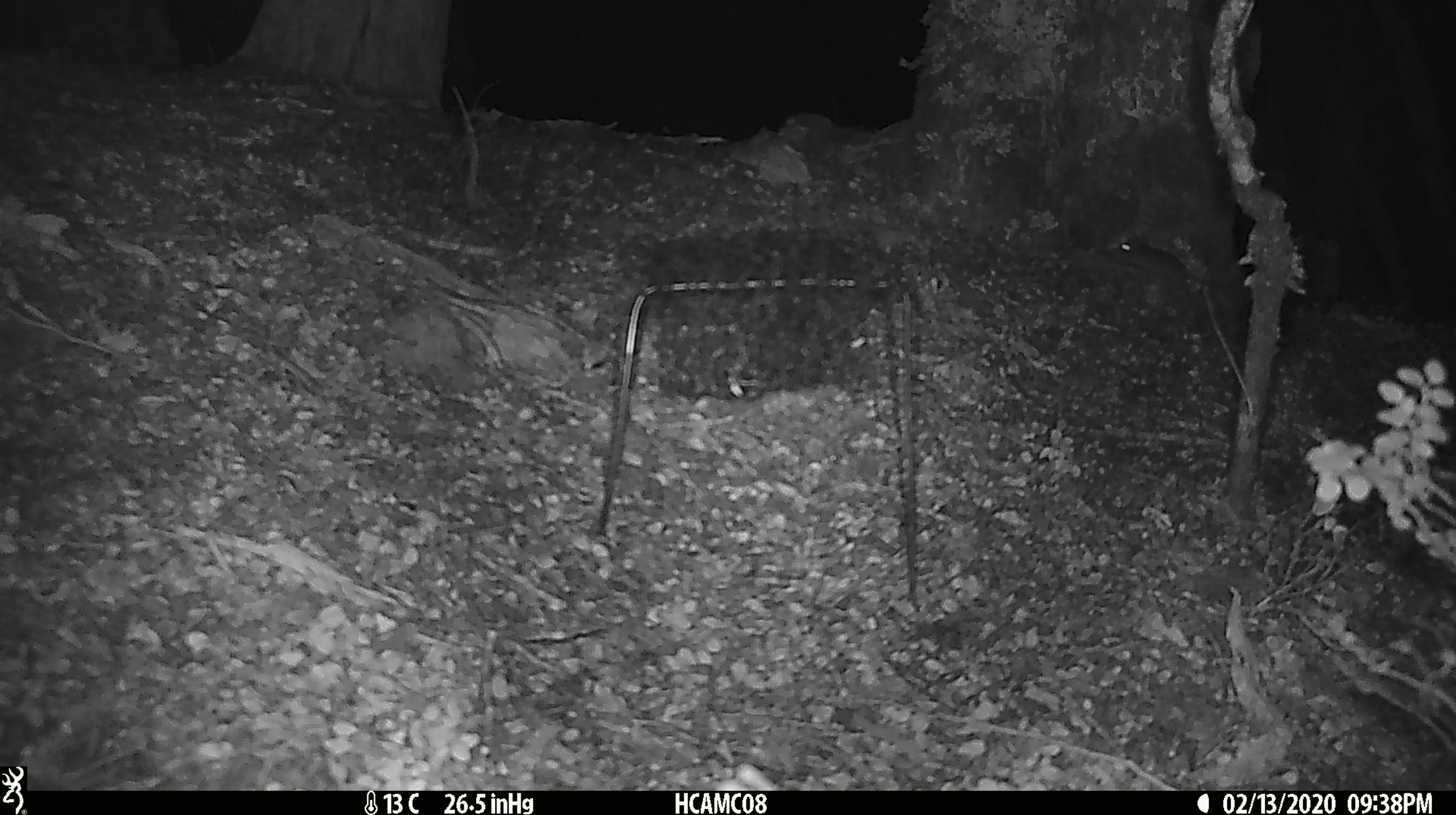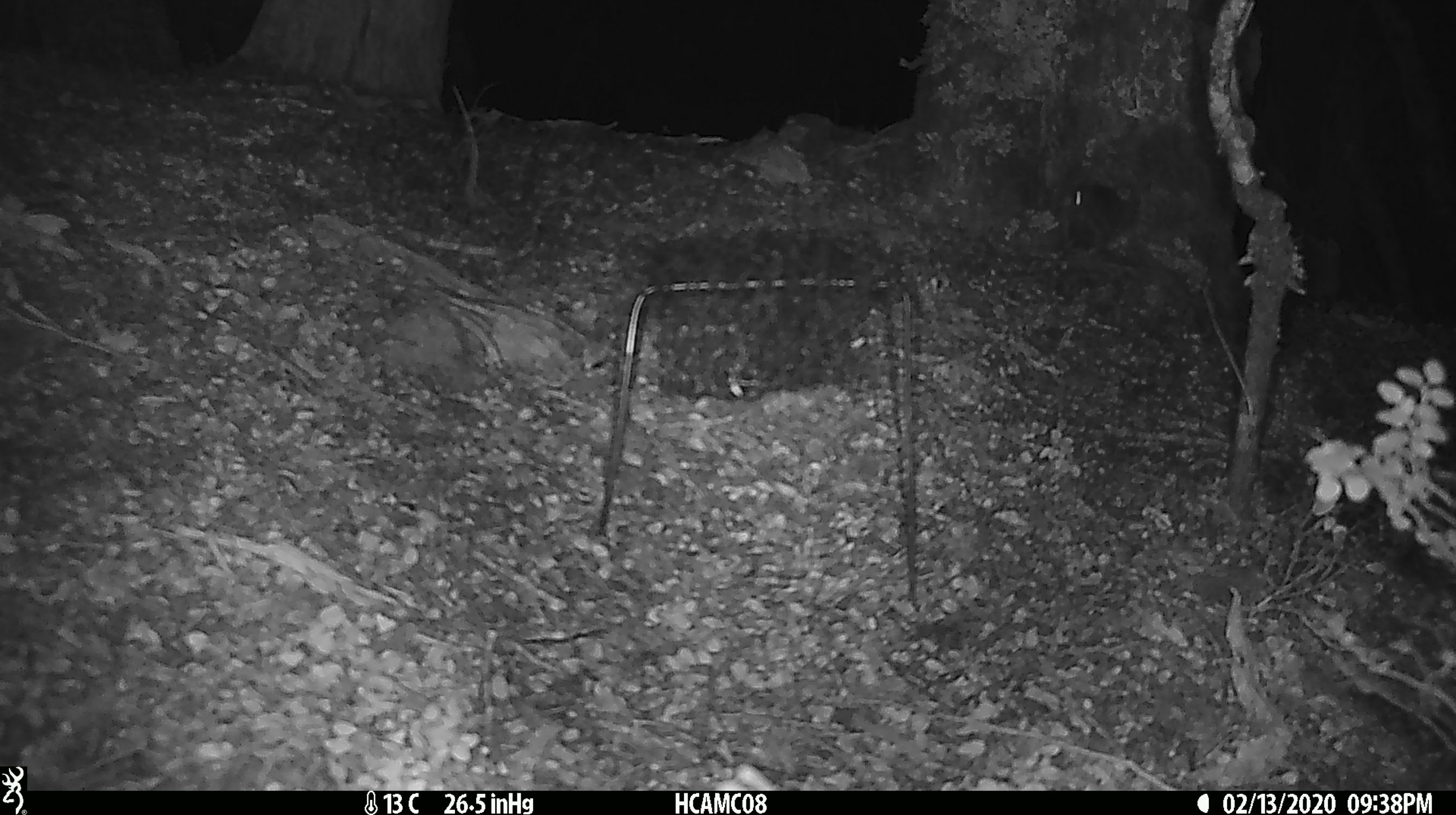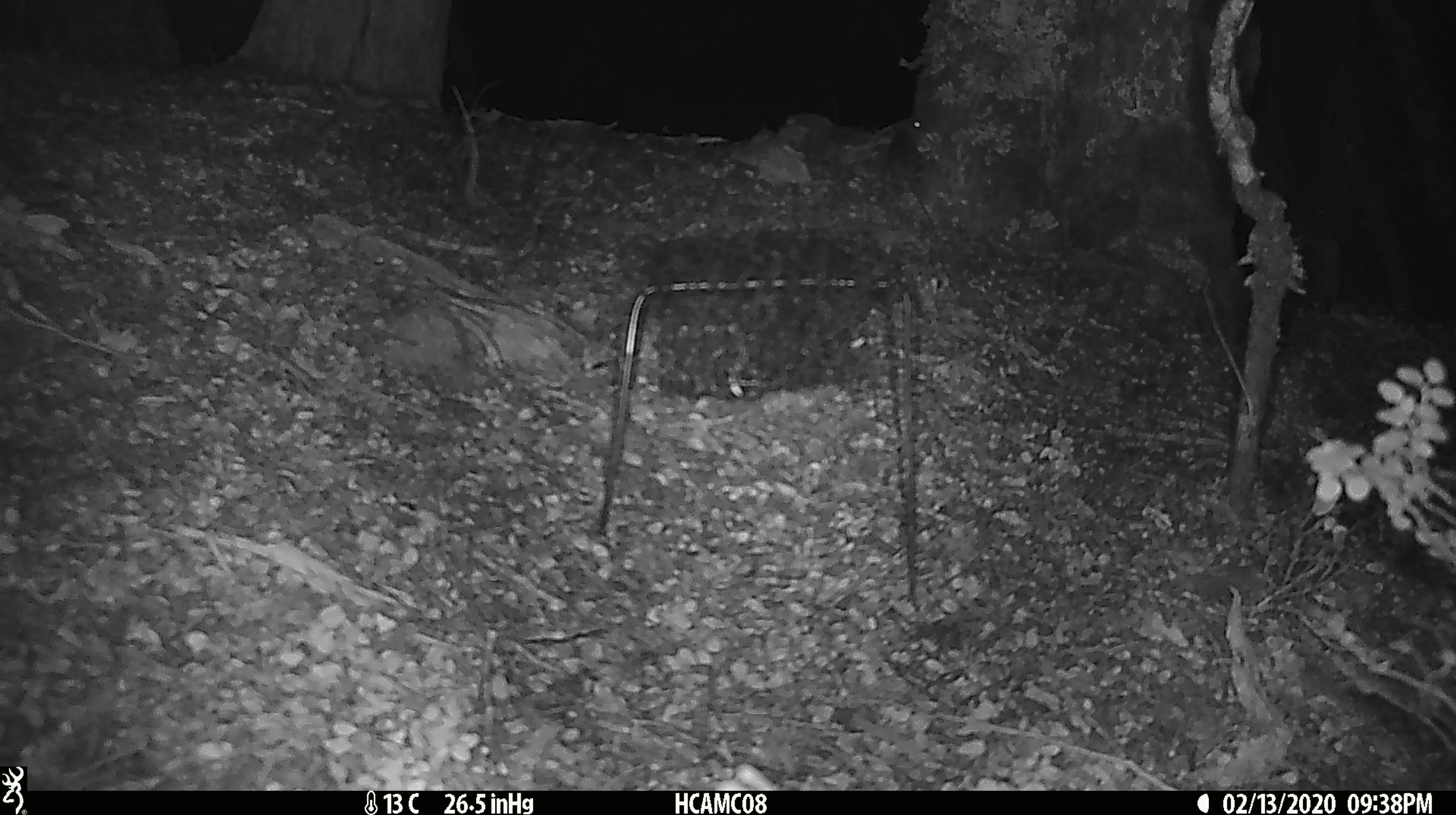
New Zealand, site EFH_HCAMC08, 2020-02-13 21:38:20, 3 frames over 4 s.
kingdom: Animalia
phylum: Chordata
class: Mammalia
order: Rodentia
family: Muridae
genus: Mus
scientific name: Mus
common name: mouse